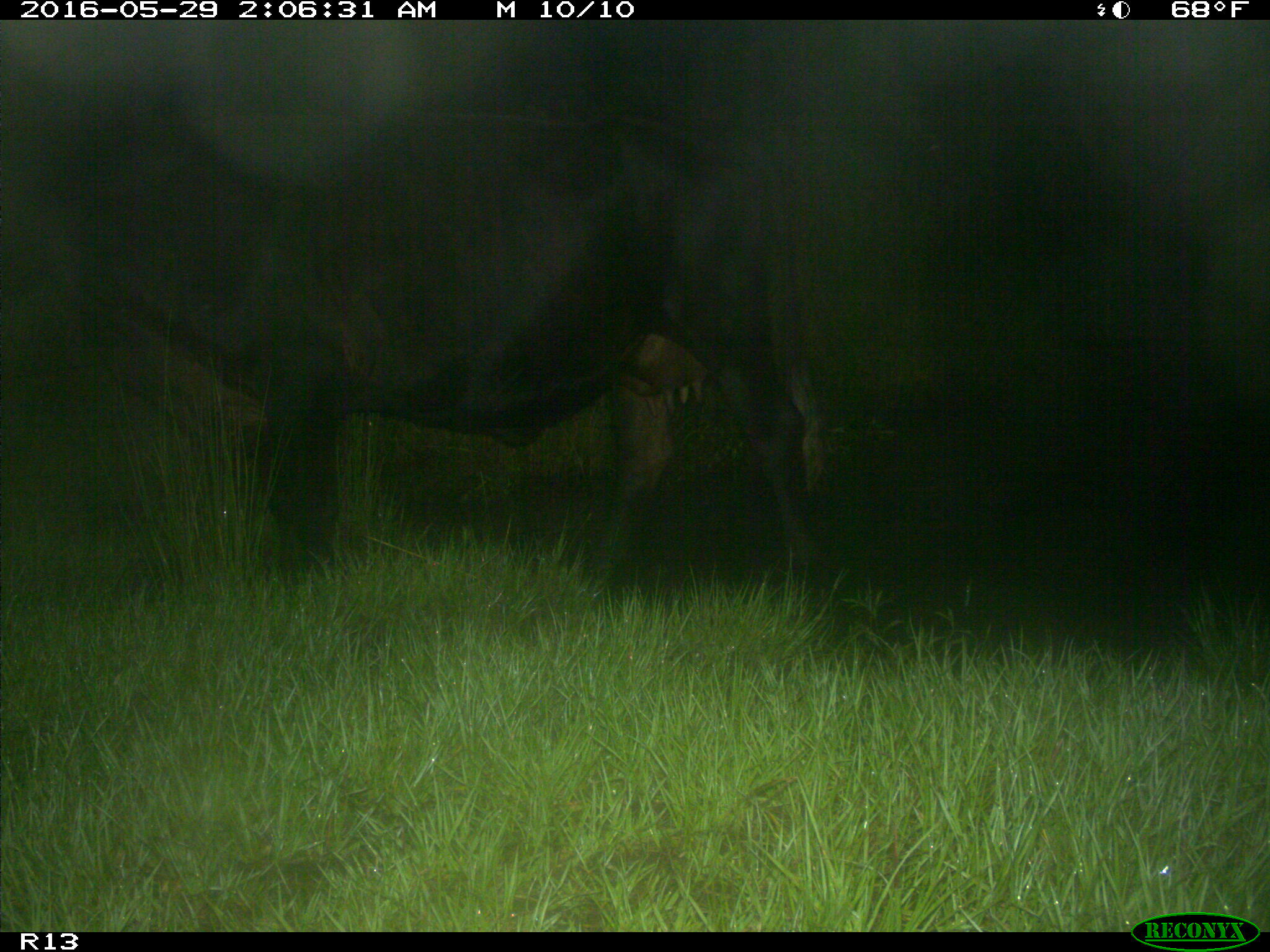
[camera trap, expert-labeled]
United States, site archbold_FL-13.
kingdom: Animalia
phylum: Chordata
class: Mammalia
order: Artiodactyla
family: Bovidae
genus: Bos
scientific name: Bos taurus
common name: domestic cow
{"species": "Bos taurus (domestic cow)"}